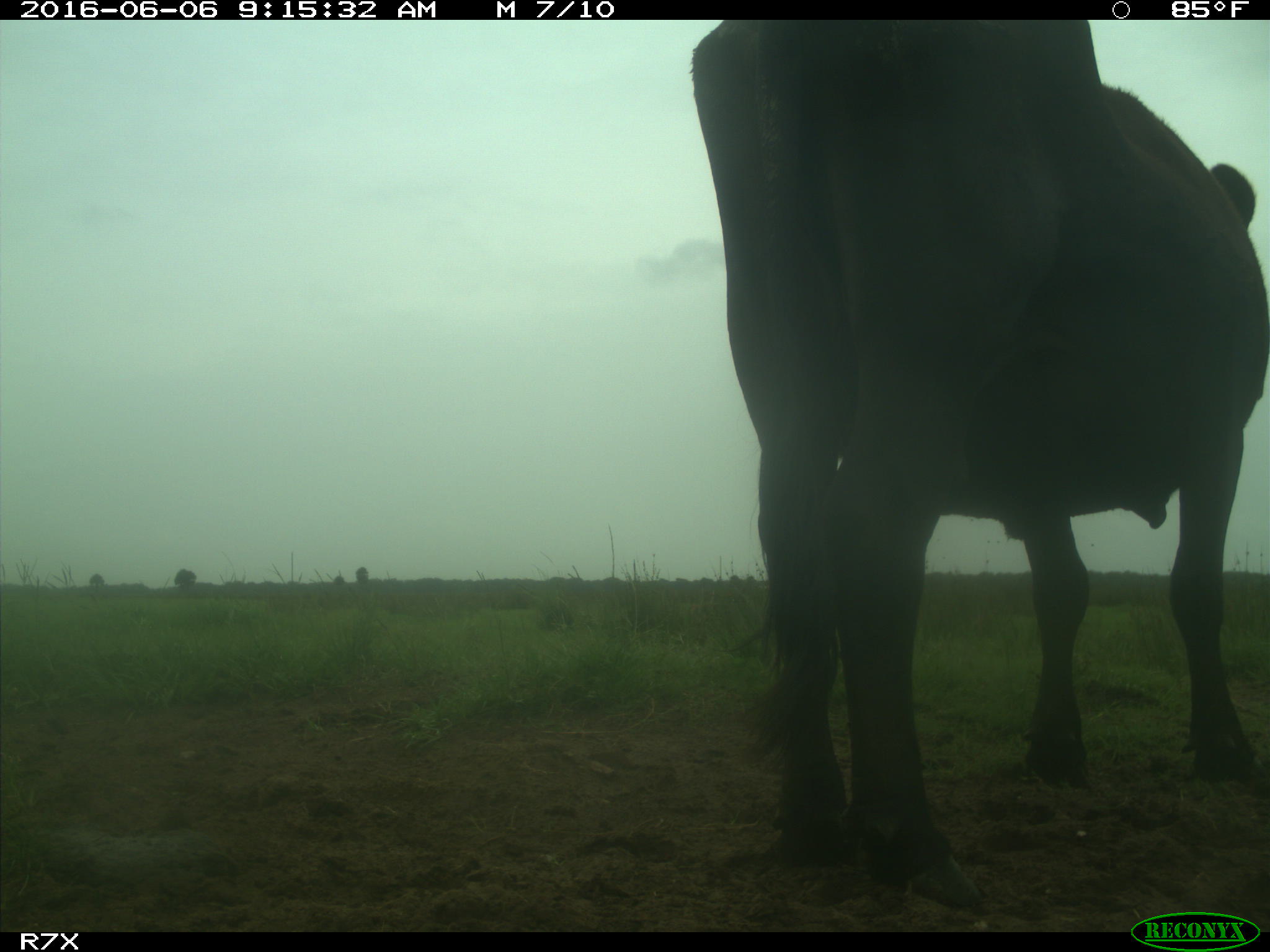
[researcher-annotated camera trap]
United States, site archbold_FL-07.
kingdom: Animalia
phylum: Chordata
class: Mammalia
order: Artiodactyla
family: Bovidae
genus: Bos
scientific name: Bos taurus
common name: domestic cow